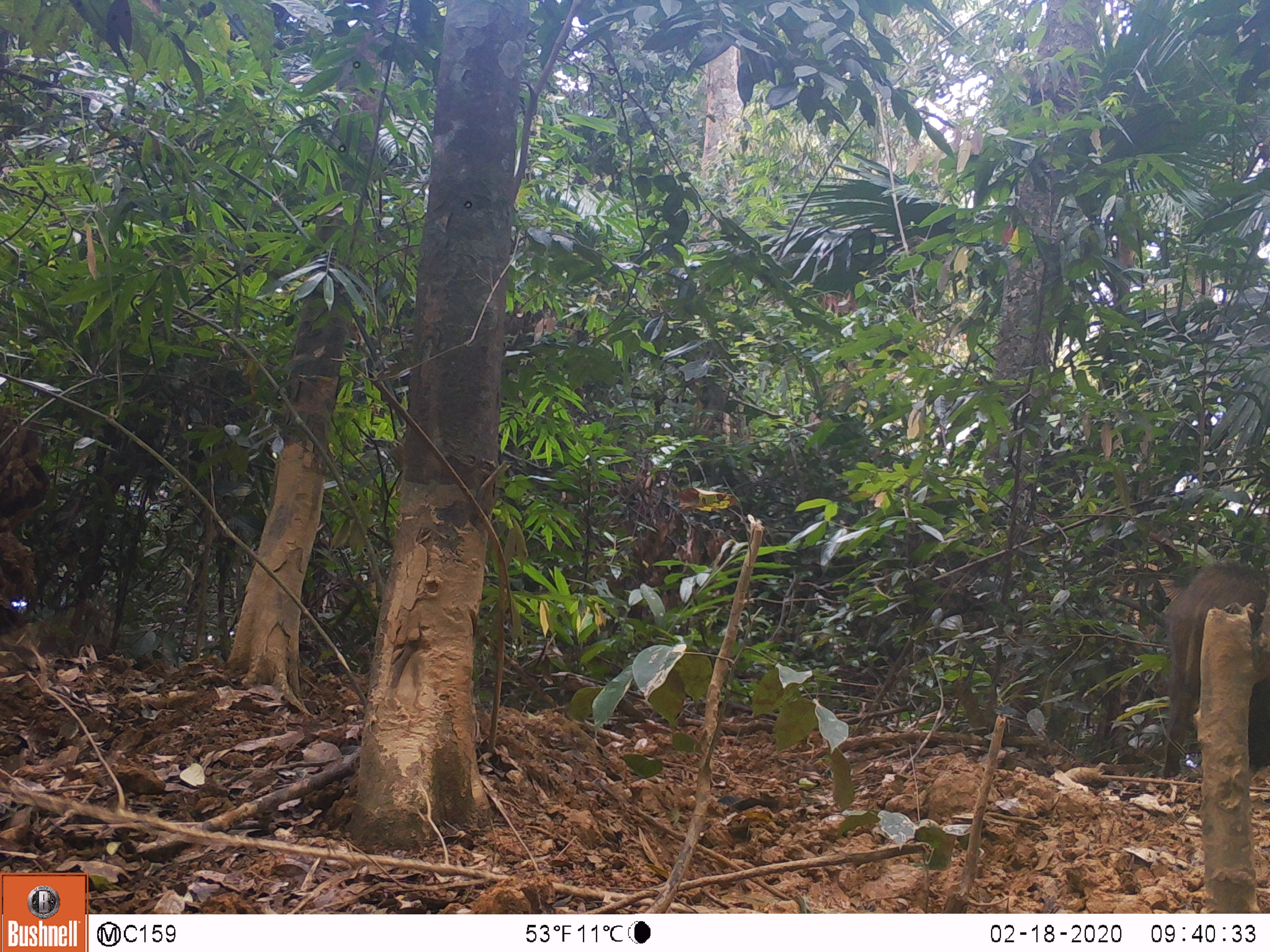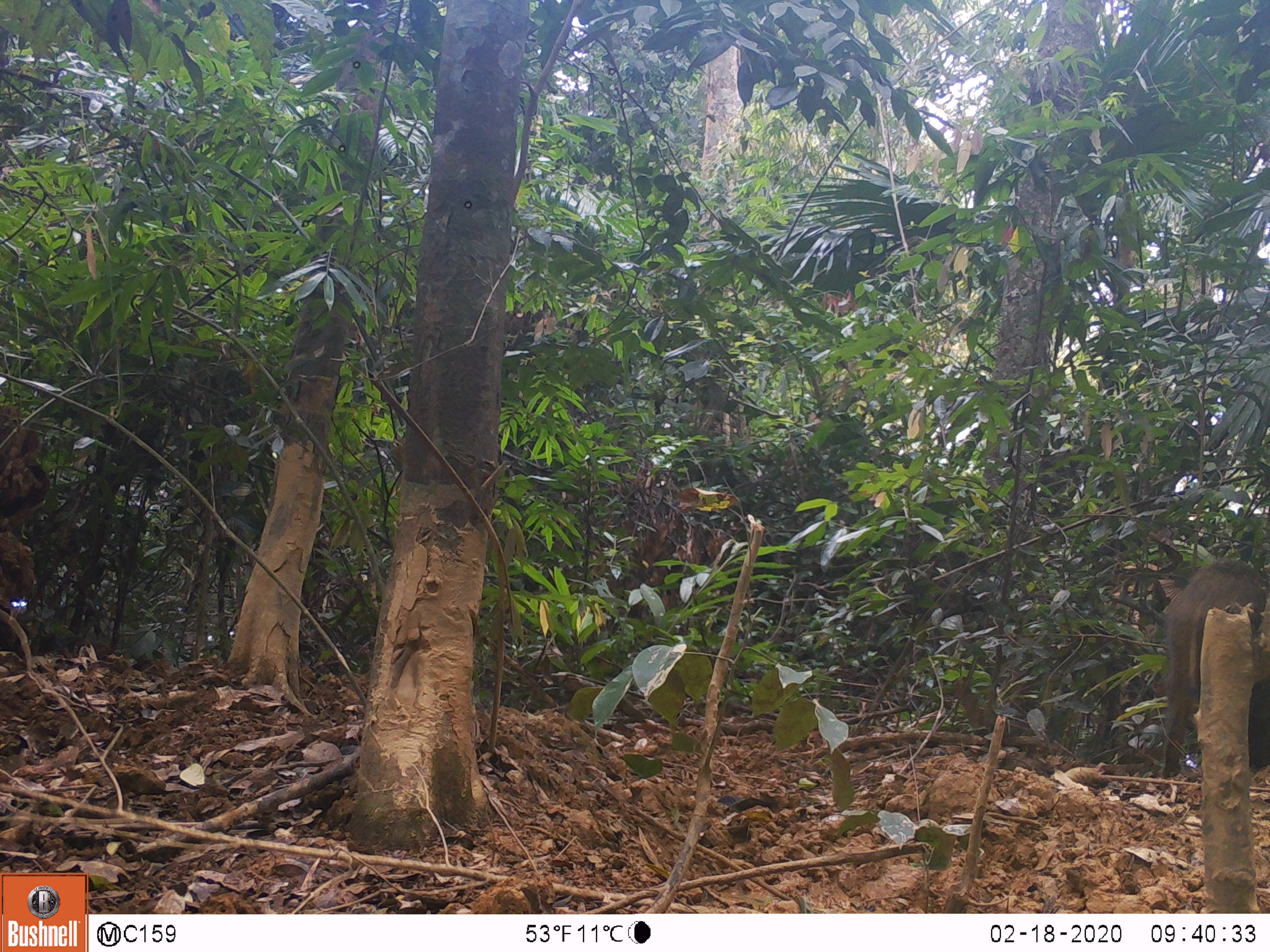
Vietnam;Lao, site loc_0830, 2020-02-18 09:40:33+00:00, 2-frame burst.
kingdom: Animalia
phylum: Chordata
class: Mammalia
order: Artiodactyla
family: Suidae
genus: Sus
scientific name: Sus scrofa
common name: eurasian wild pig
Eurasian wild pig (Sus scrofa). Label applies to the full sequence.